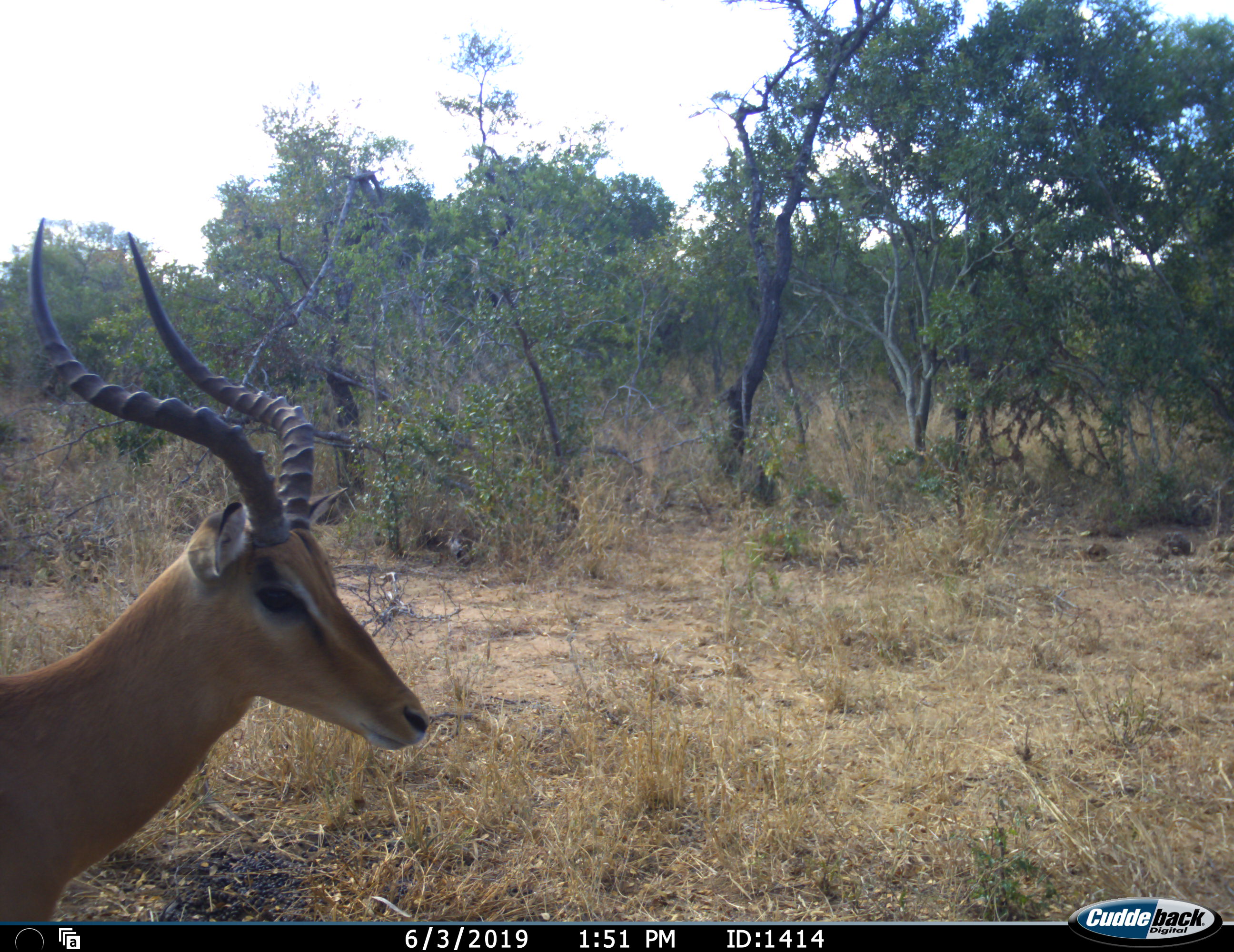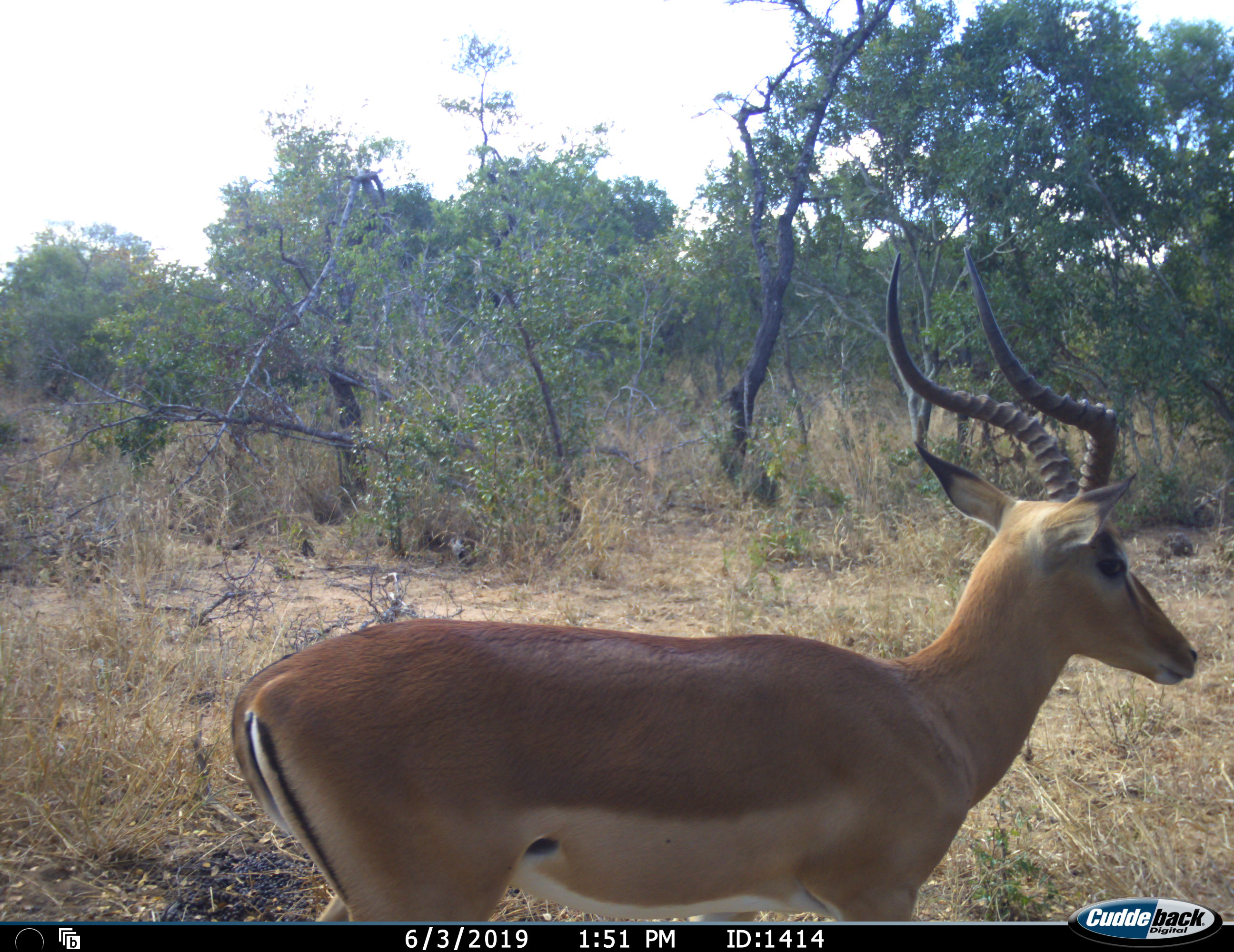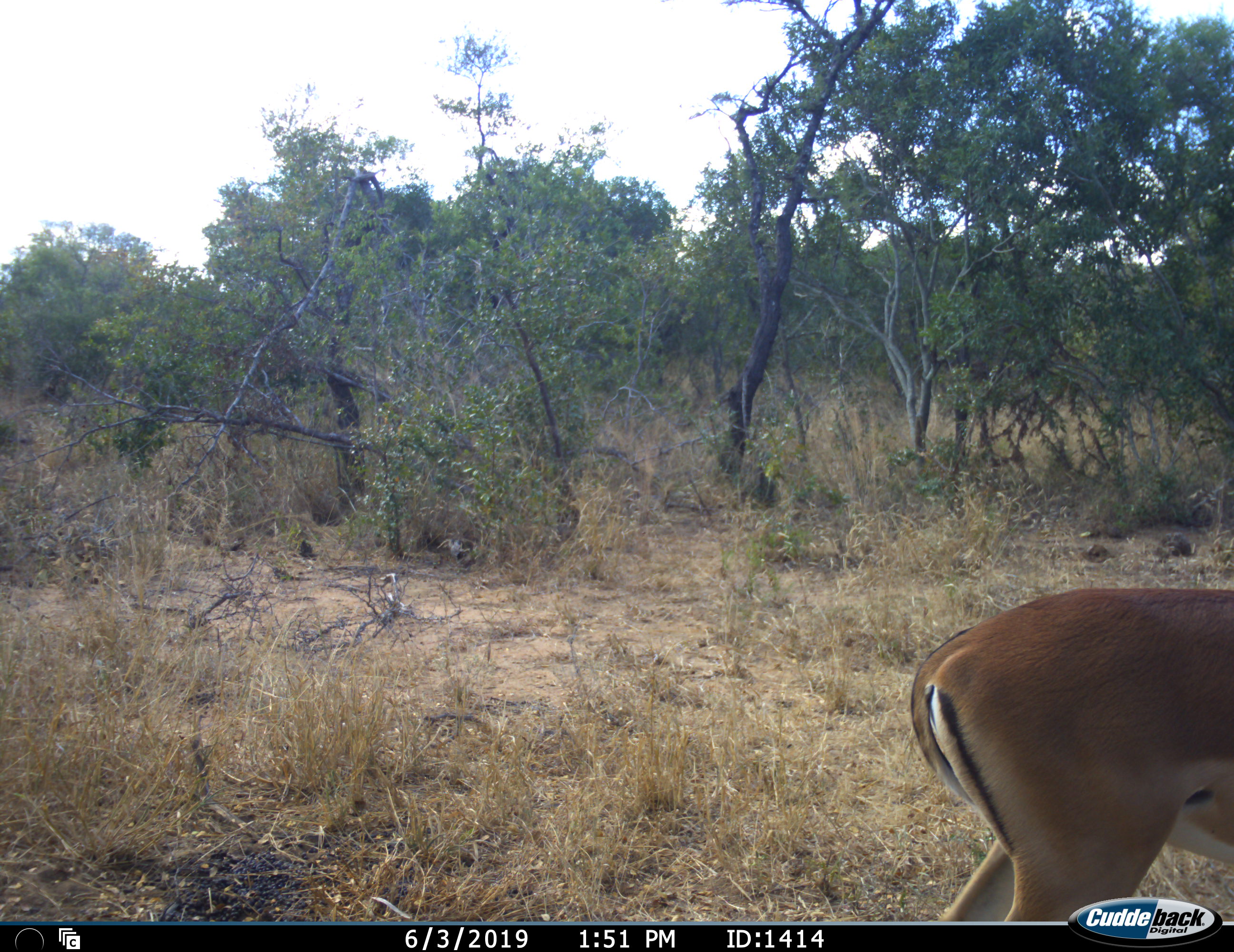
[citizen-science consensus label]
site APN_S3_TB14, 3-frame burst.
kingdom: Animalia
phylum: Chordata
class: Mammalia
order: Artiodactyla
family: Bovidae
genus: Aepyceros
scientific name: Aepyceros melampus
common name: impala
Impala (Aepyceros melampus), count 1. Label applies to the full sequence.